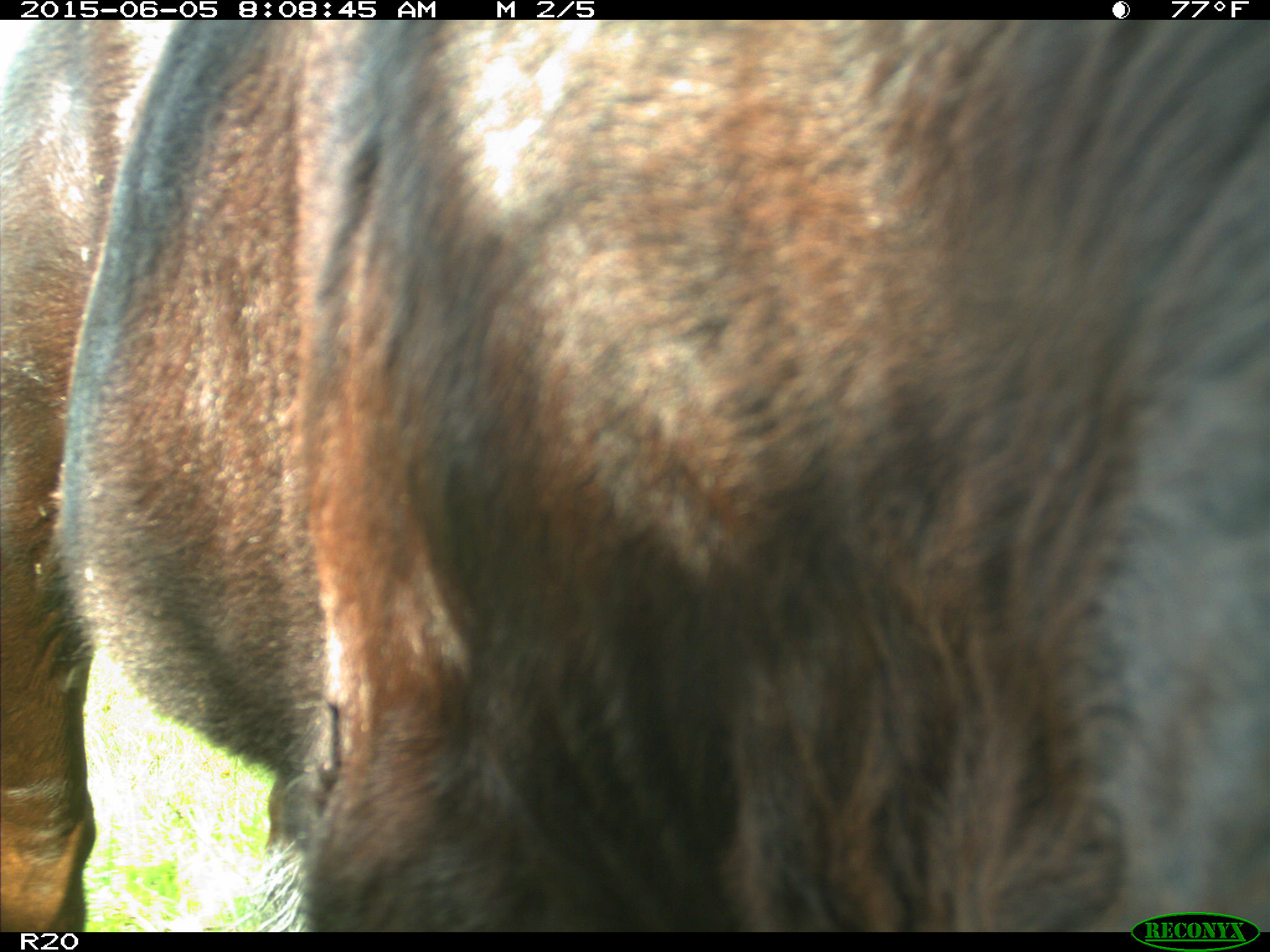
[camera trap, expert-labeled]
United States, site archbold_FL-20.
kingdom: Animalia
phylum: Chordata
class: Mammalia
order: Artiodactyla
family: Bovidae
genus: Bos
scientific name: Bos taurus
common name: domestic cow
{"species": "Bos taurus (domestic cow)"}